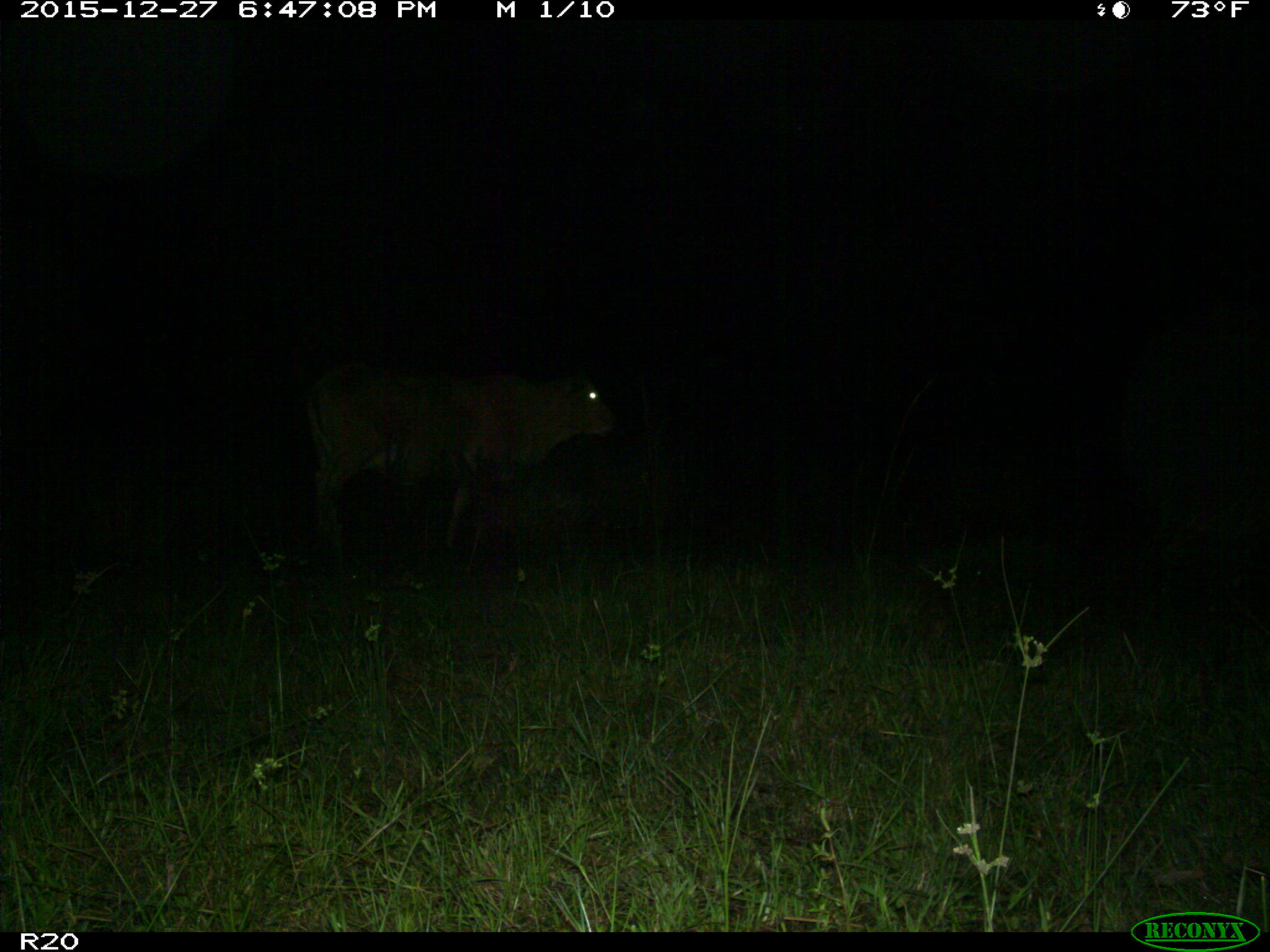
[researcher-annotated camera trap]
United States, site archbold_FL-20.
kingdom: Animalia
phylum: Chordata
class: Mammalia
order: Artiodactyla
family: Bovidae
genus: Bos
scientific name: Bos taurus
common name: domestic cow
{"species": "Bos taurus (domestic cow)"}